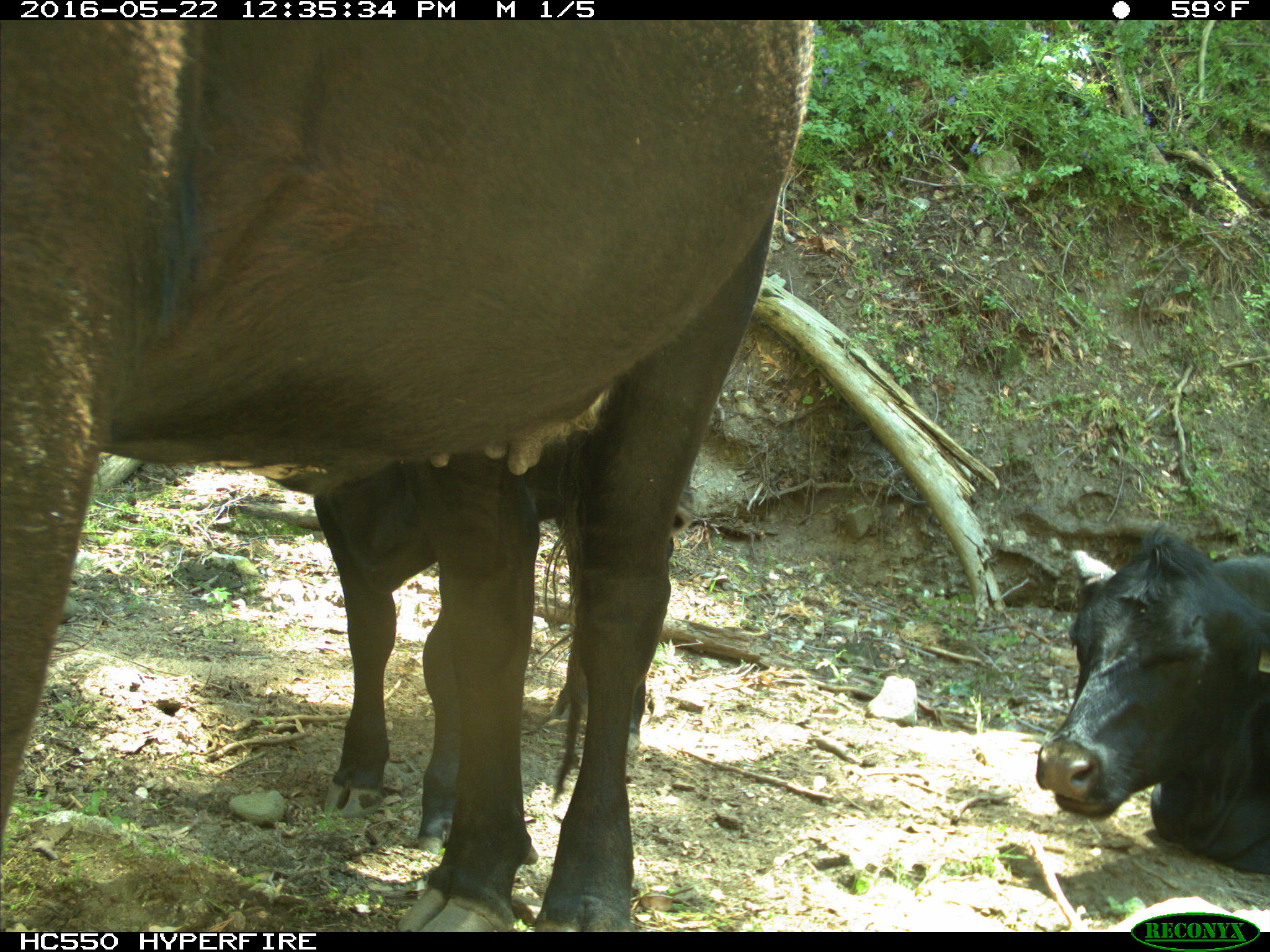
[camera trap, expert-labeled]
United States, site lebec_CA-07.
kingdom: Animalia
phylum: Chordata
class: Mammalia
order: Artiodactyla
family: Bovidae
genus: Bos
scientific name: Bos taurus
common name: domestic cow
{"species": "Bos taurus (domestic cow)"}